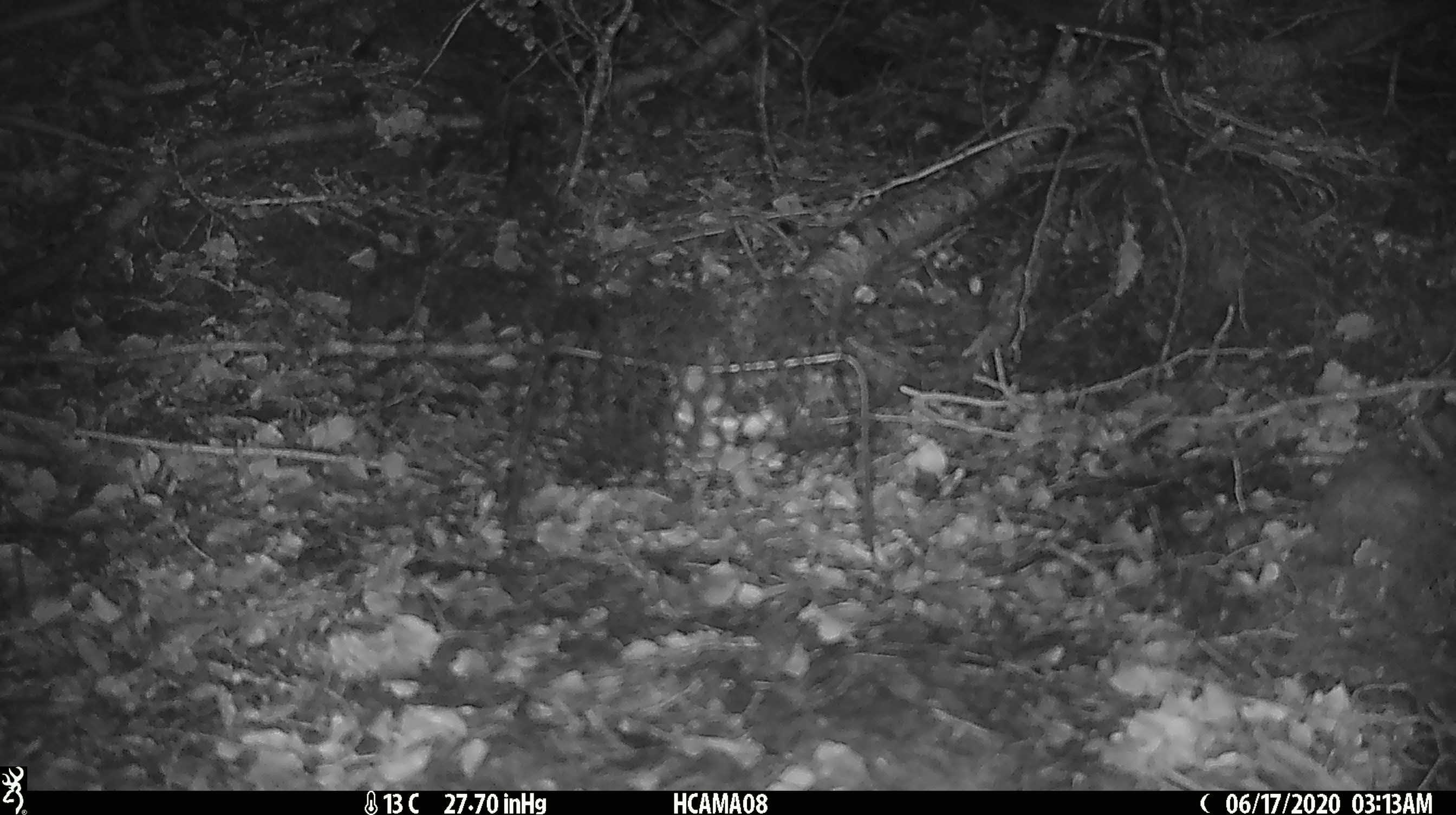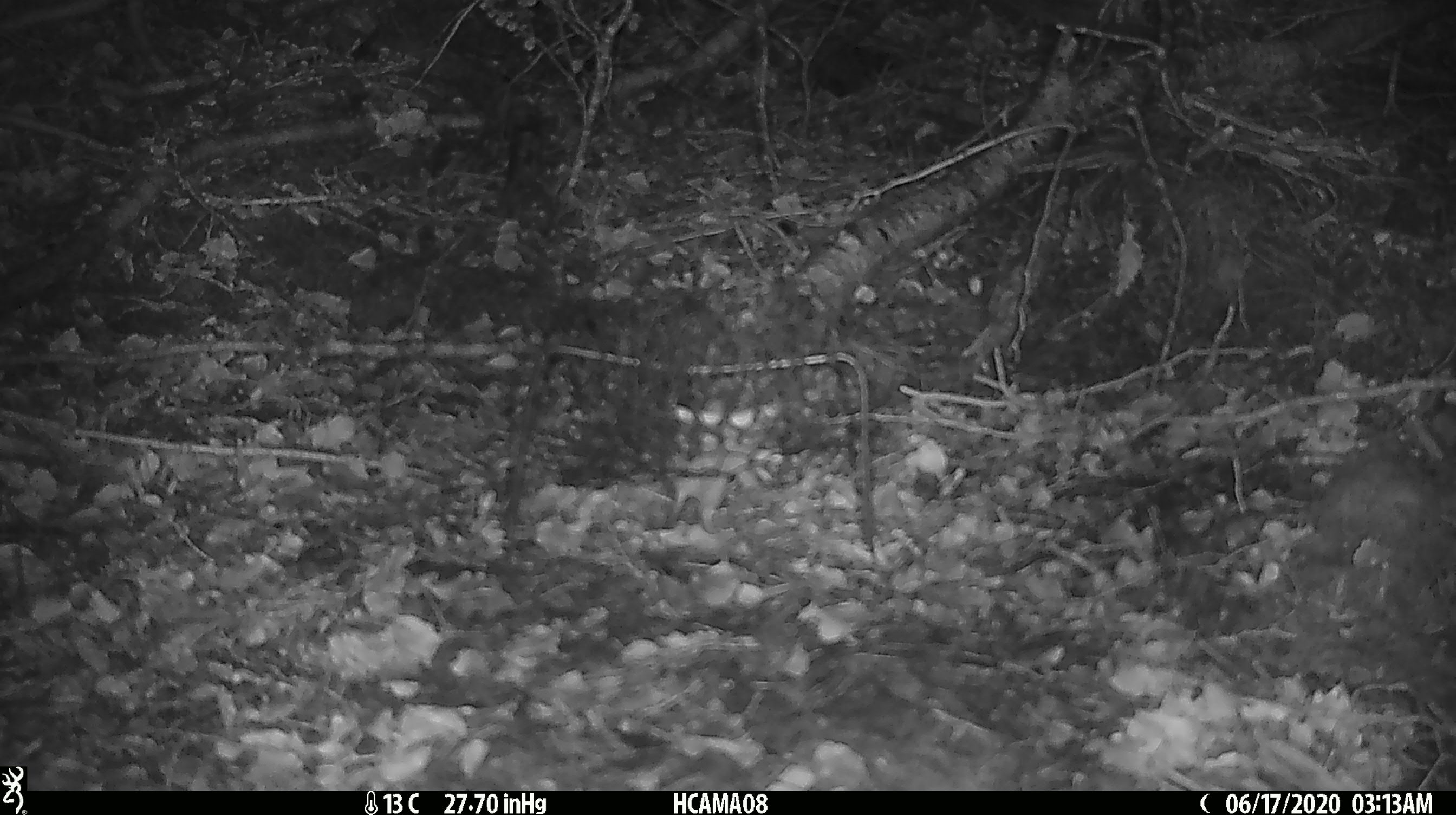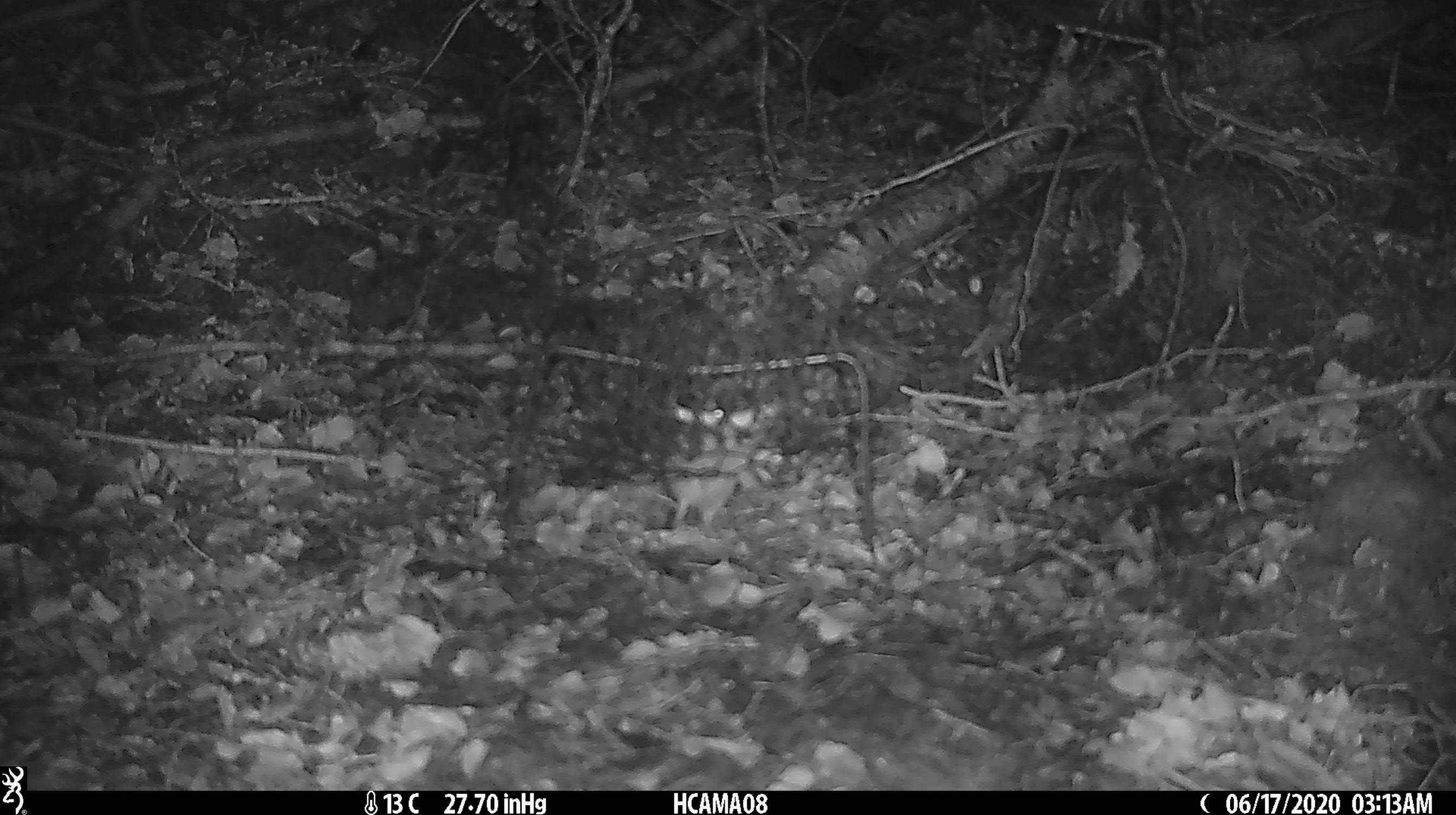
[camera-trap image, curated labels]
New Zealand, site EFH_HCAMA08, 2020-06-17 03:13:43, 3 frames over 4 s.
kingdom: Animalia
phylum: Chordata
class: Mammalia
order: Rodentia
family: Muridae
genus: Mus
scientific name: Mus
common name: mouse